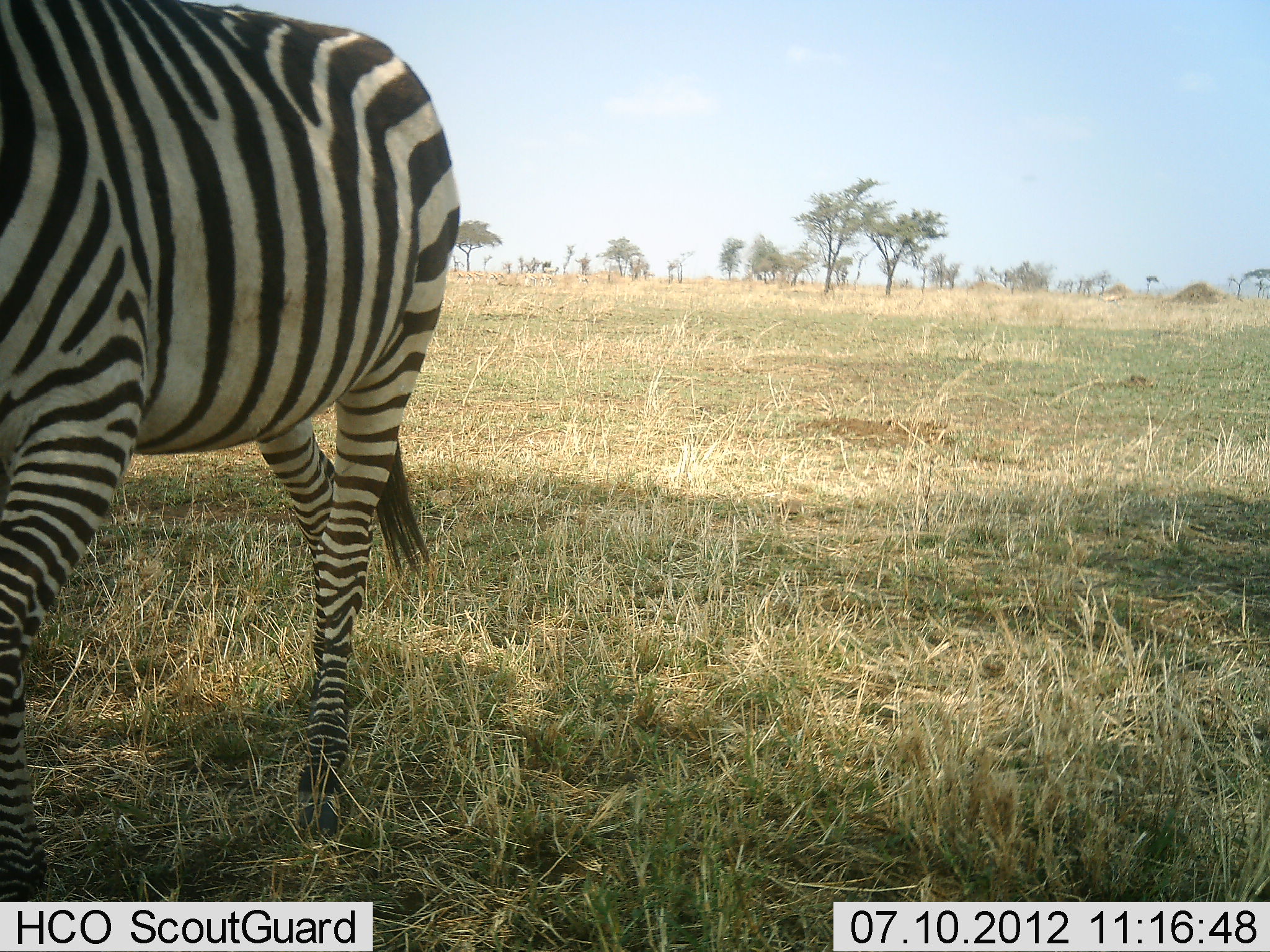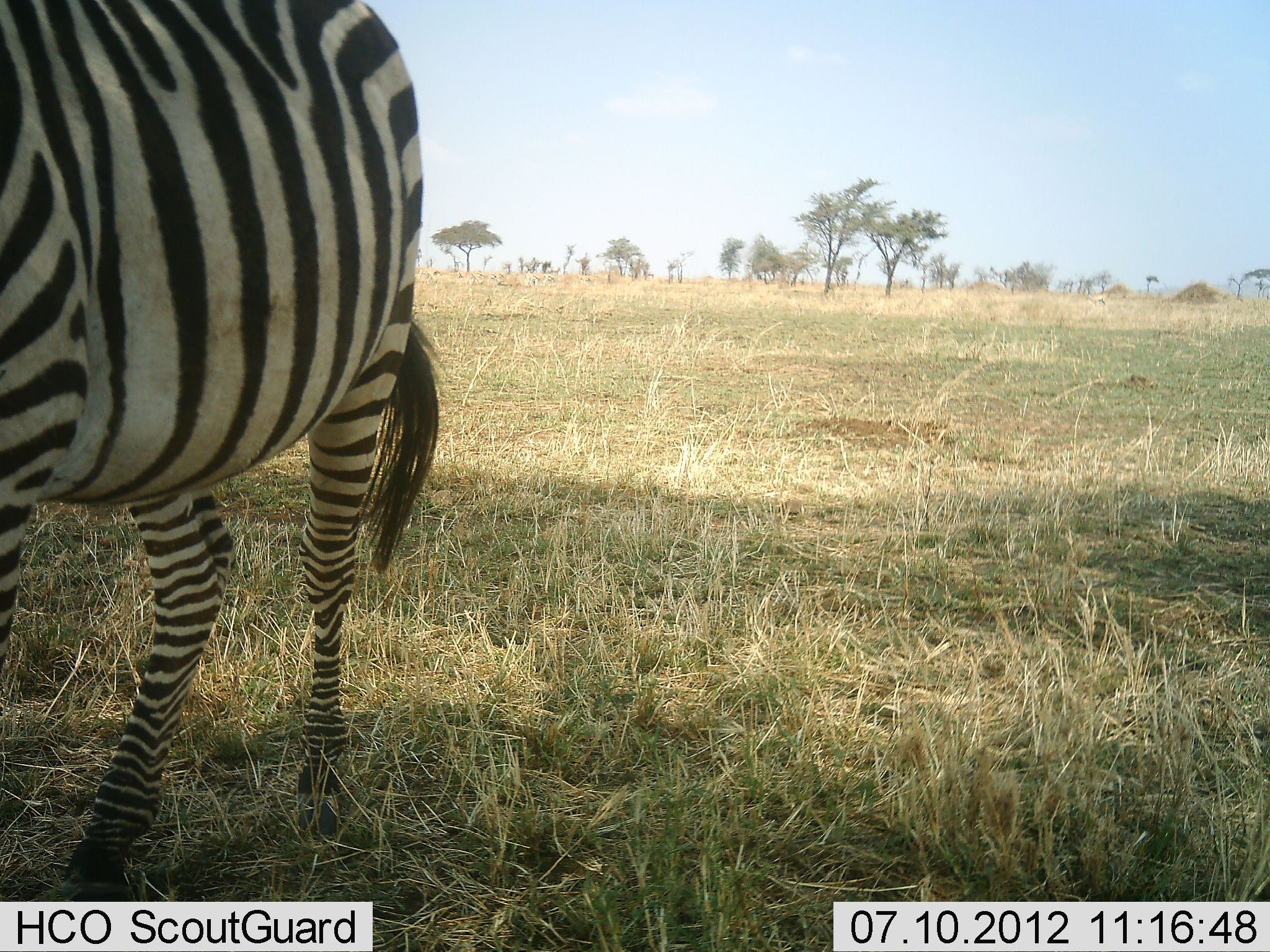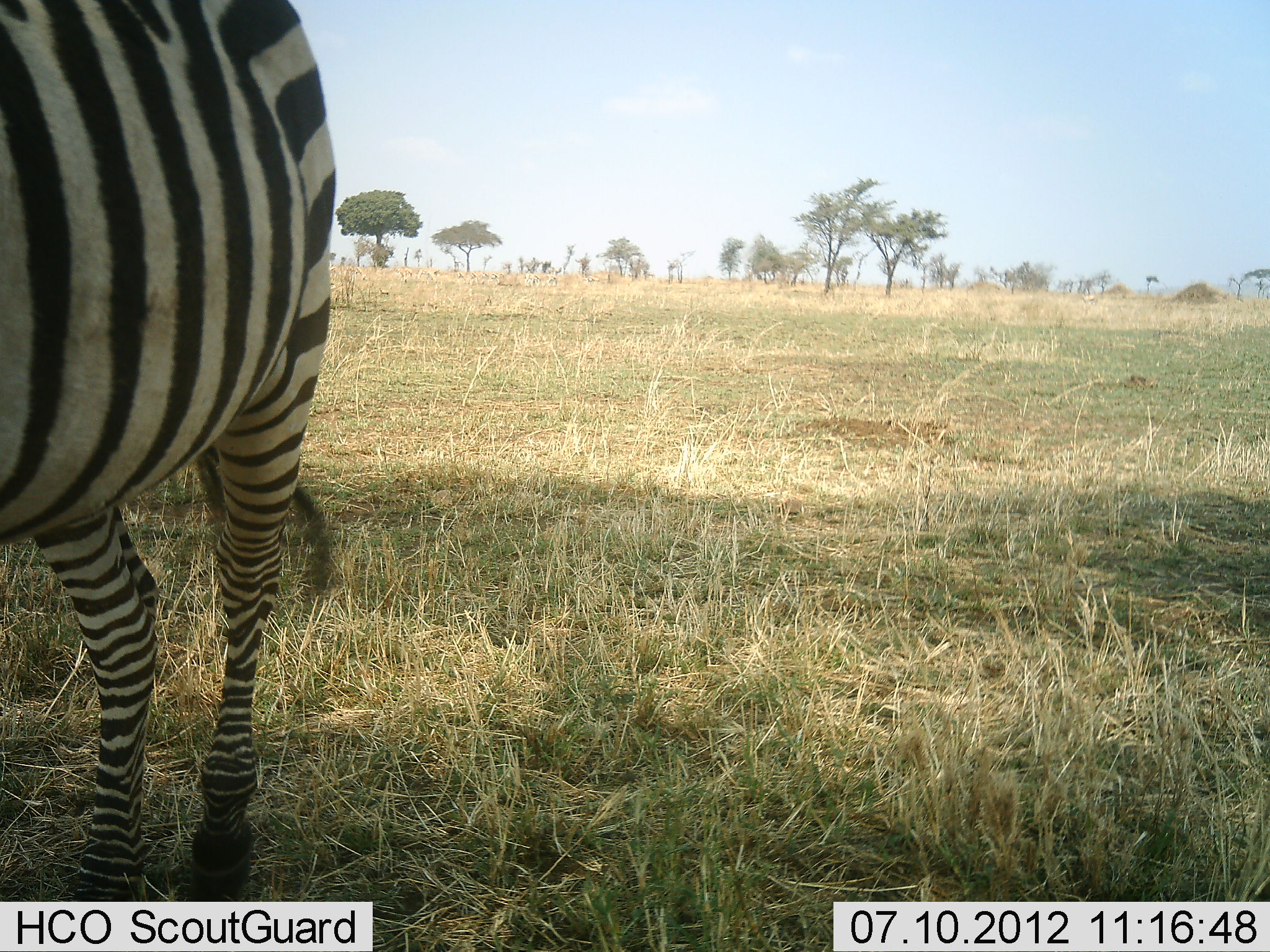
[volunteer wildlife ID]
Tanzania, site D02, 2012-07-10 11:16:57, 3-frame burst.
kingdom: Animalia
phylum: Chordata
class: Mammalia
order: Perissodactyla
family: Equidae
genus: Equus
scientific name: Equus quagga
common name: plains zebra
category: zebra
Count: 1.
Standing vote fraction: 7%.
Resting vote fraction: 0%.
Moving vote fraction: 93%.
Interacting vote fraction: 0%.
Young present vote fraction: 0%.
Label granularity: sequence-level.